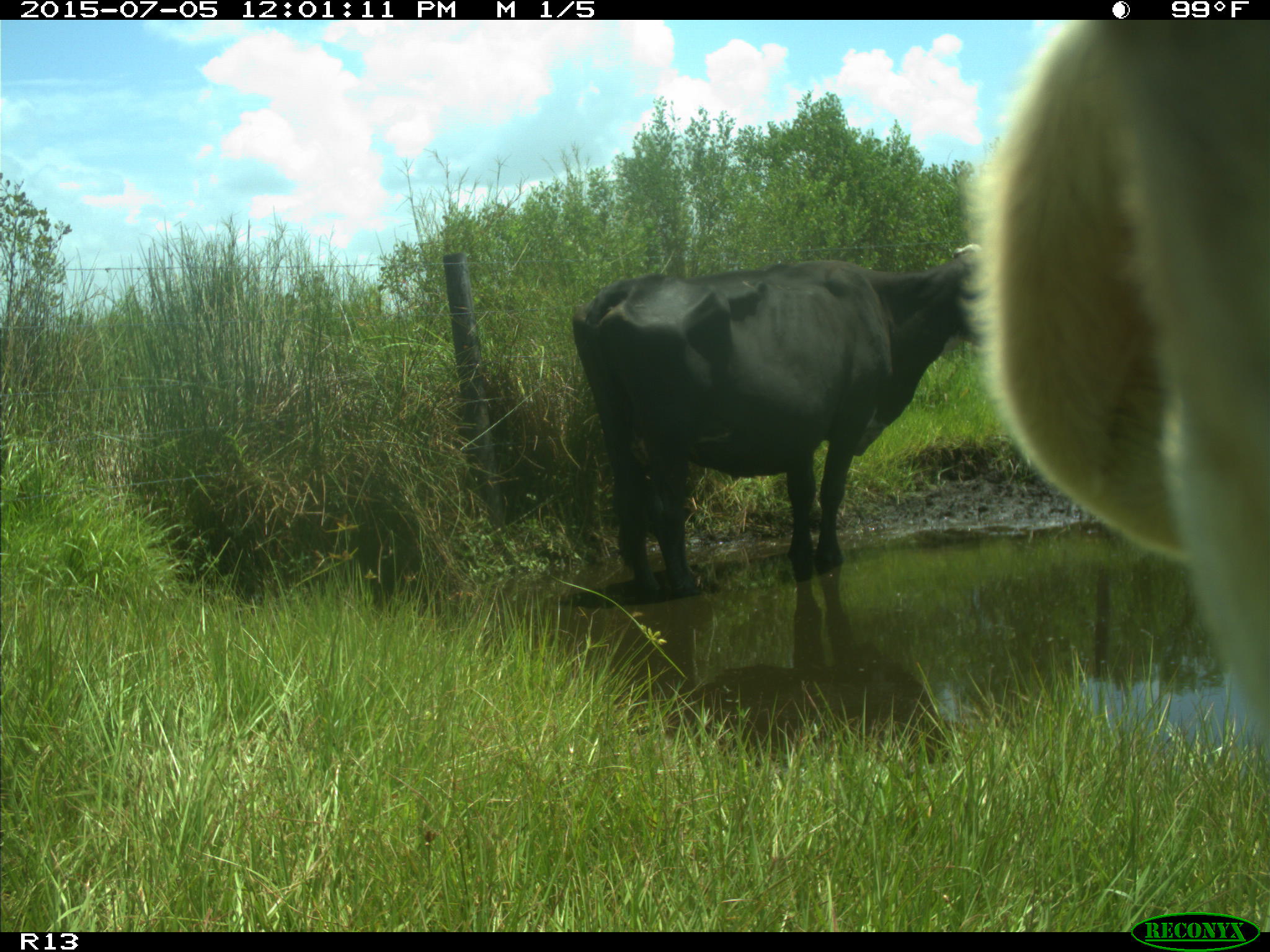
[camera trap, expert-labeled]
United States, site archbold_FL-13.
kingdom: Animalia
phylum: Chordata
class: Mammalia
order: Artiodactyla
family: Bovidae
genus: Bos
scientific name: Bos taurus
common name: domestic cow